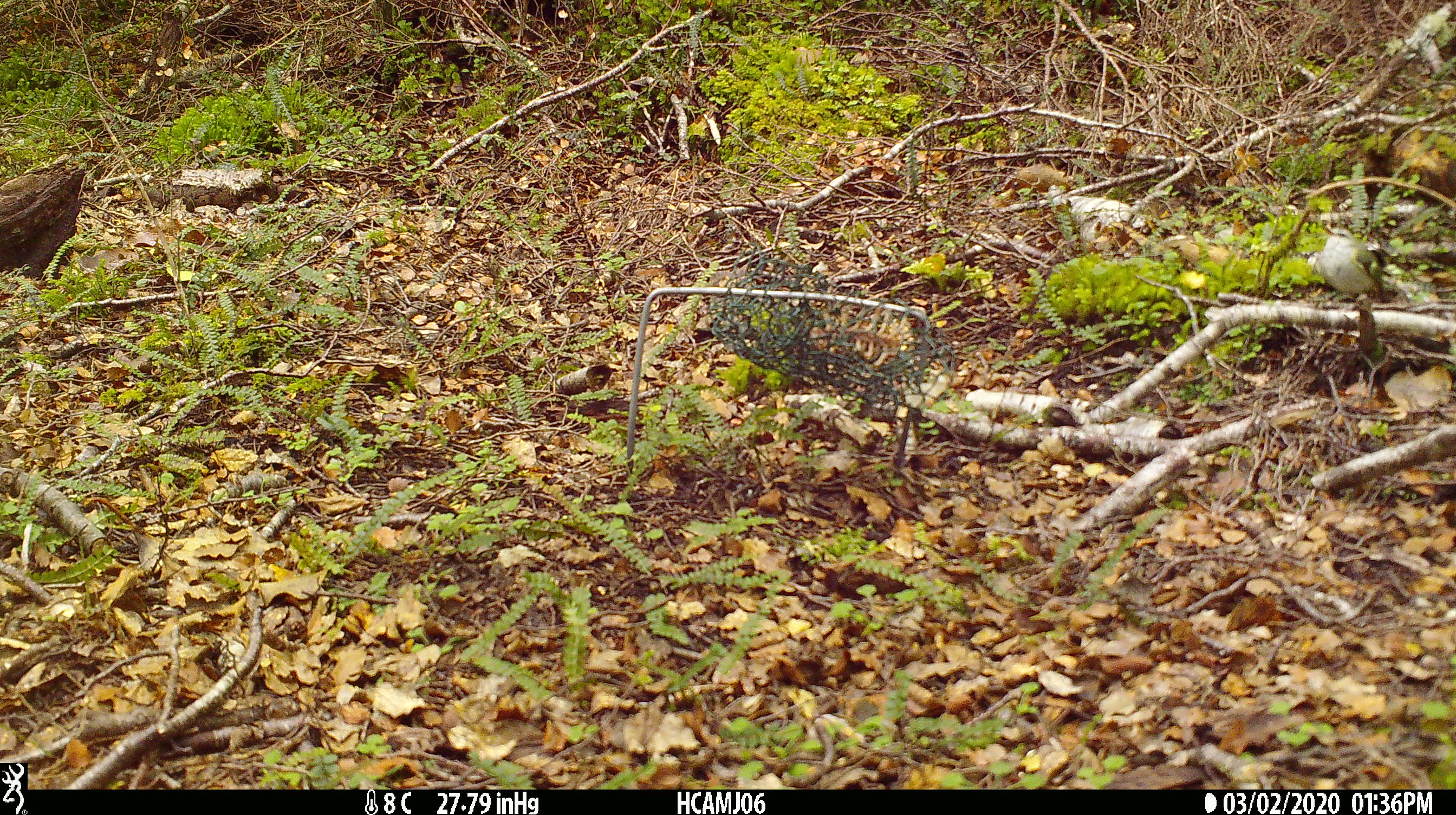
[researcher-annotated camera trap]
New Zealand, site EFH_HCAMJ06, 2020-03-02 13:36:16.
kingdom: Animalia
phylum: Chordata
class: Aves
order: Passeriformes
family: Acanthisittidae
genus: Acanthisitta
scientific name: Acanthisitta chloris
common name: rifleman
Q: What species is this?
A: Rifleman (Acanthisitta chloris).